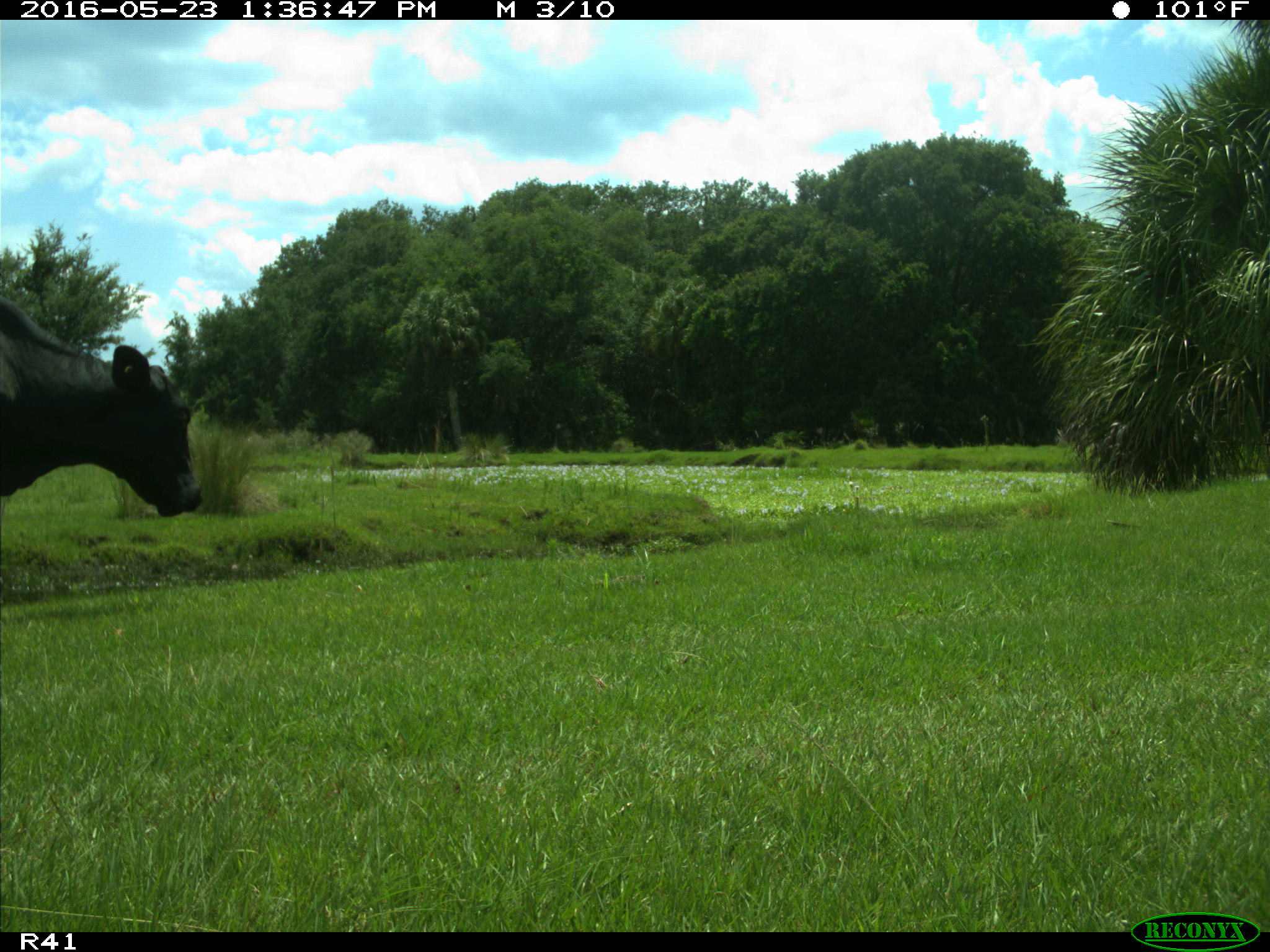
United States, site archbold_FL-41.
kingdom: Animalia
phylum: Chordata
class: Mammalia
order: Artiodactyla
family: Bovidae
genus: Bos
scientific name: Bos taurus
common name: domestic cow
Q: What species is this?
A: Bos taurus (domestic cow).